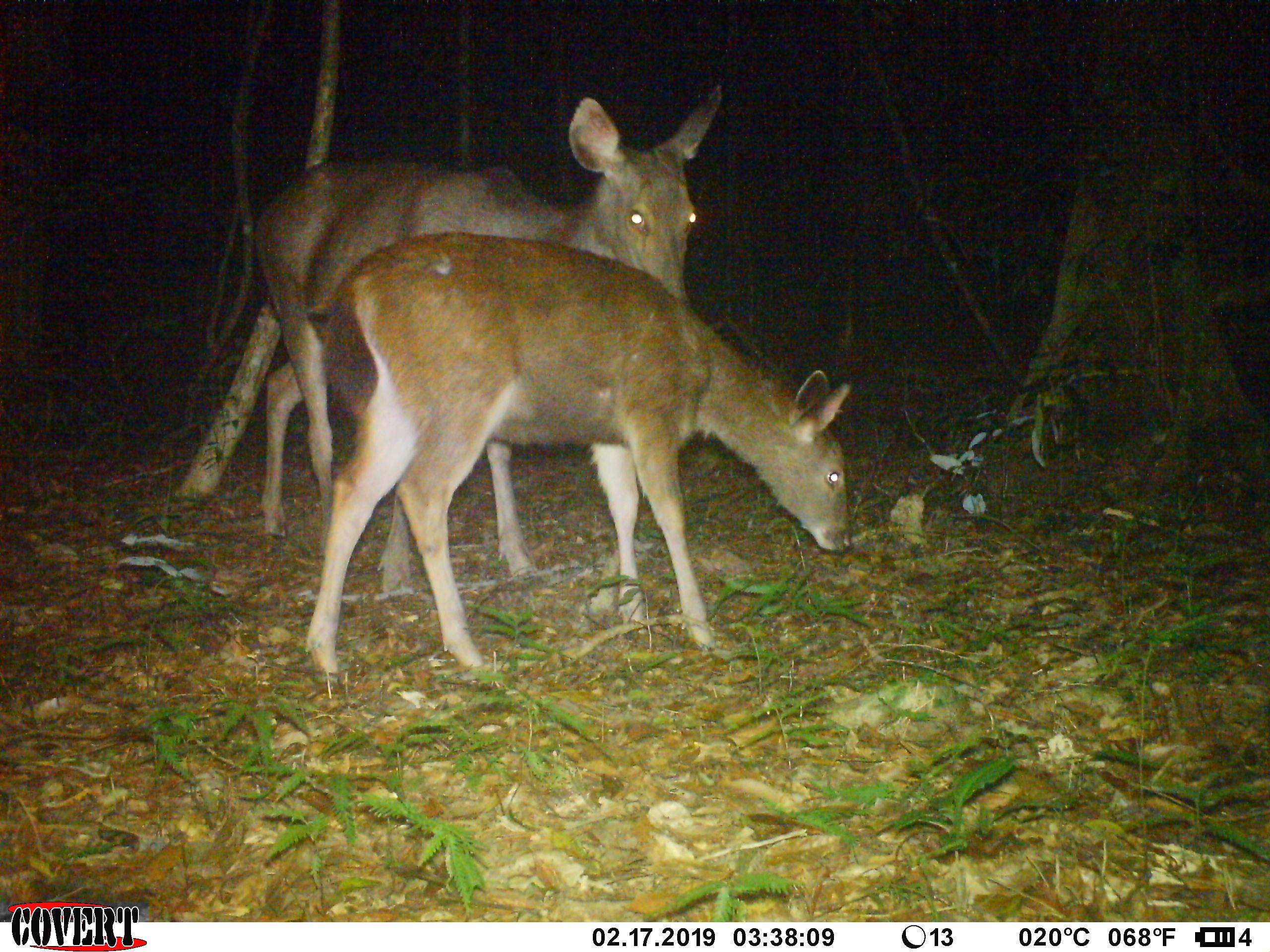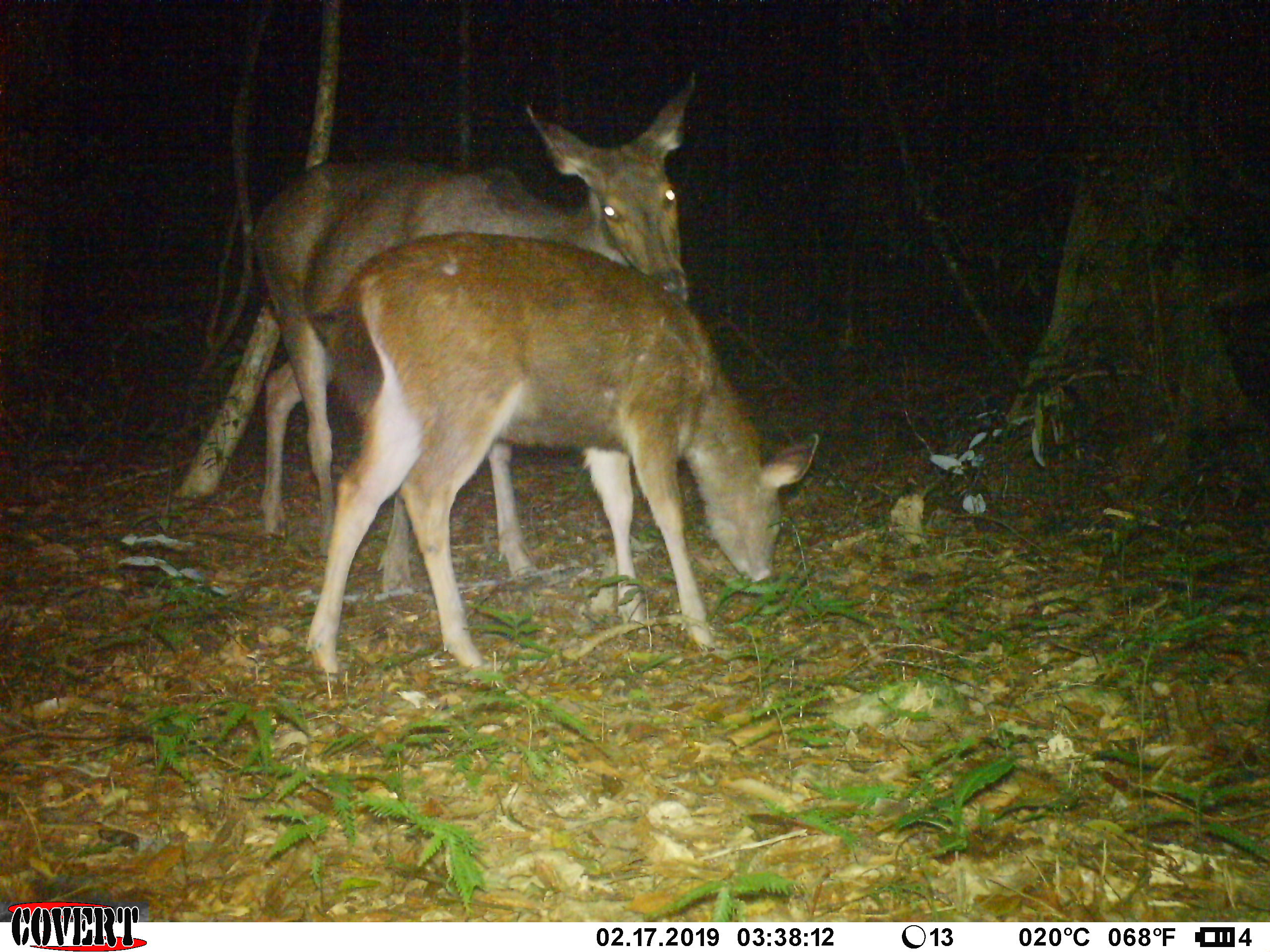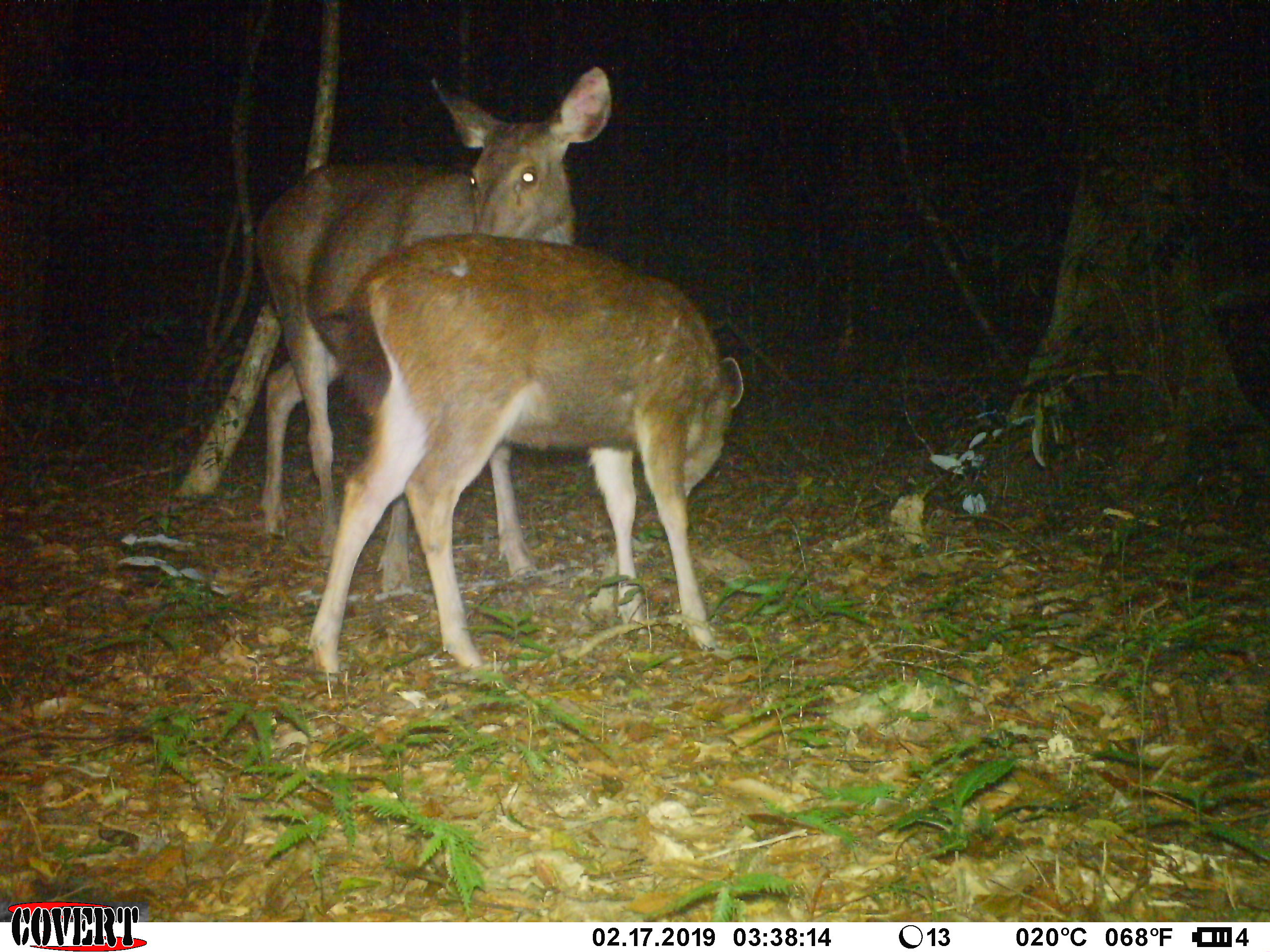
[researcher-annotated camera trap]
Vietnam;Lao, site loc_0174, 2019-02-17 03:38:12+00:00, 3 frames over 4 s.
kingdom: Animalia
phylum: Chordata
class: Mammalia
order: Artiodactyla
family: Cervidae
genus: Rusa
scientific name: Rusa unicolor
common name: sambar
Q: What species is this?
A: Sambar (Rusa unicolor).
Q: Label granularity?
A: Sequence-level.